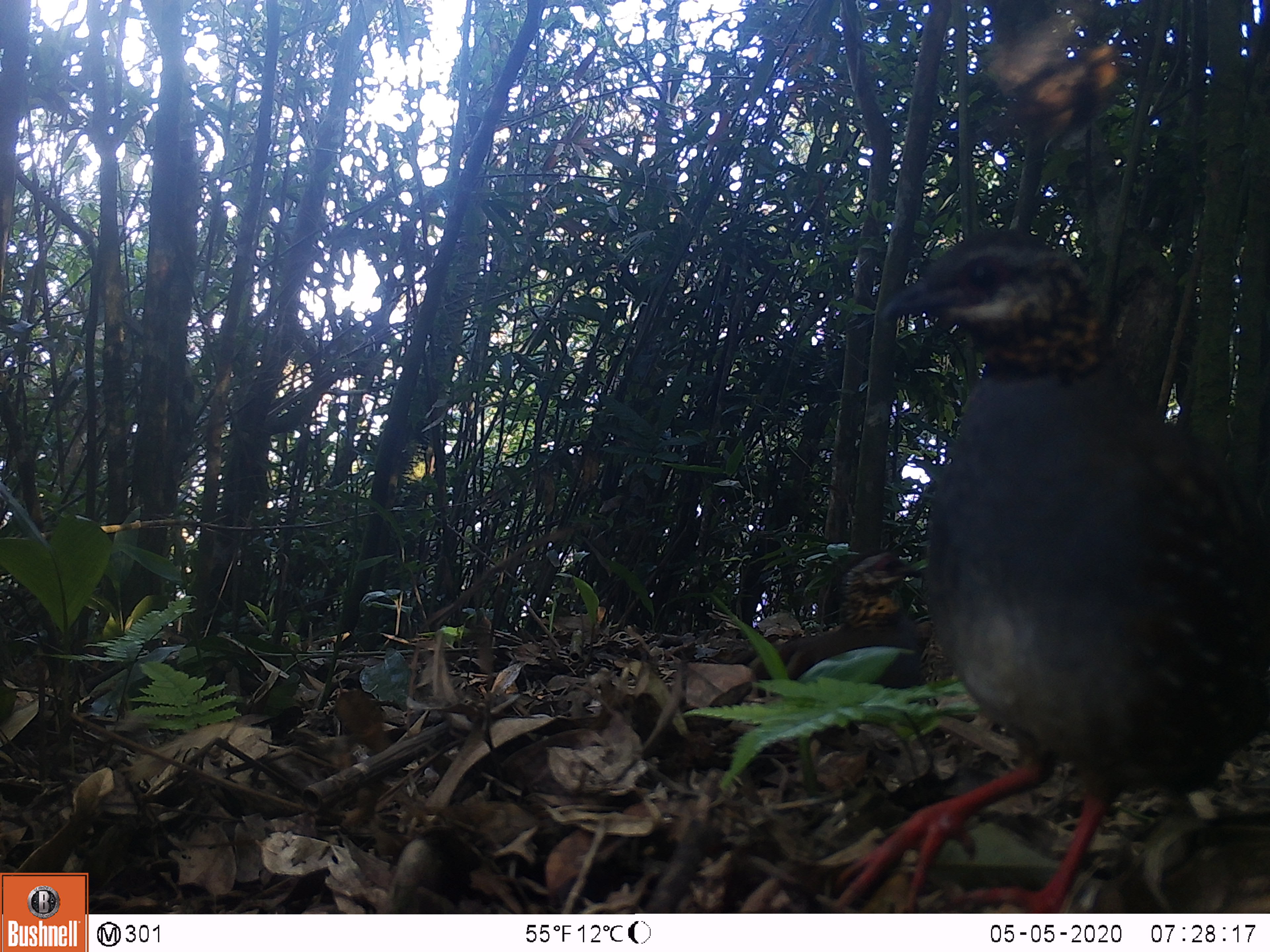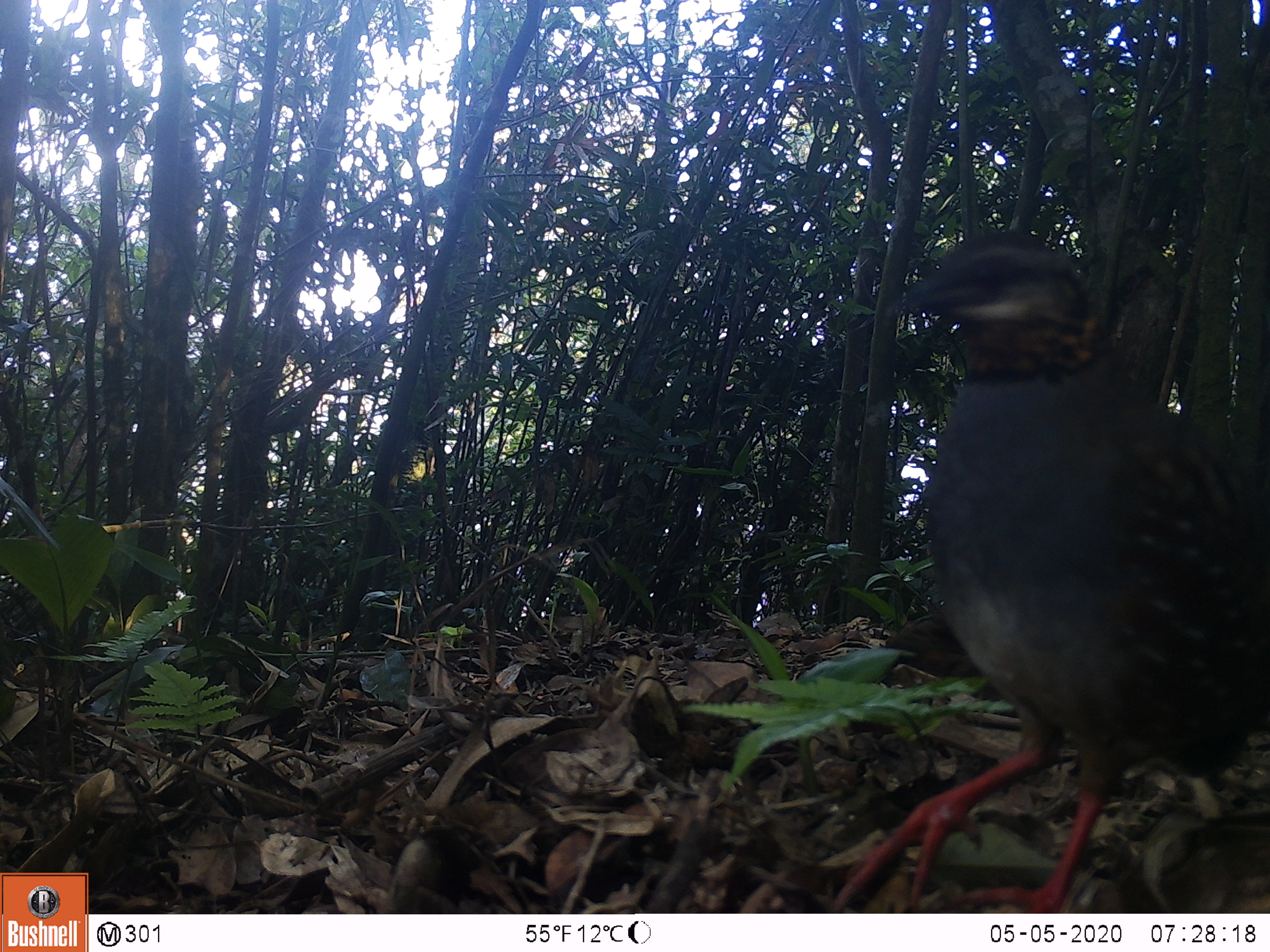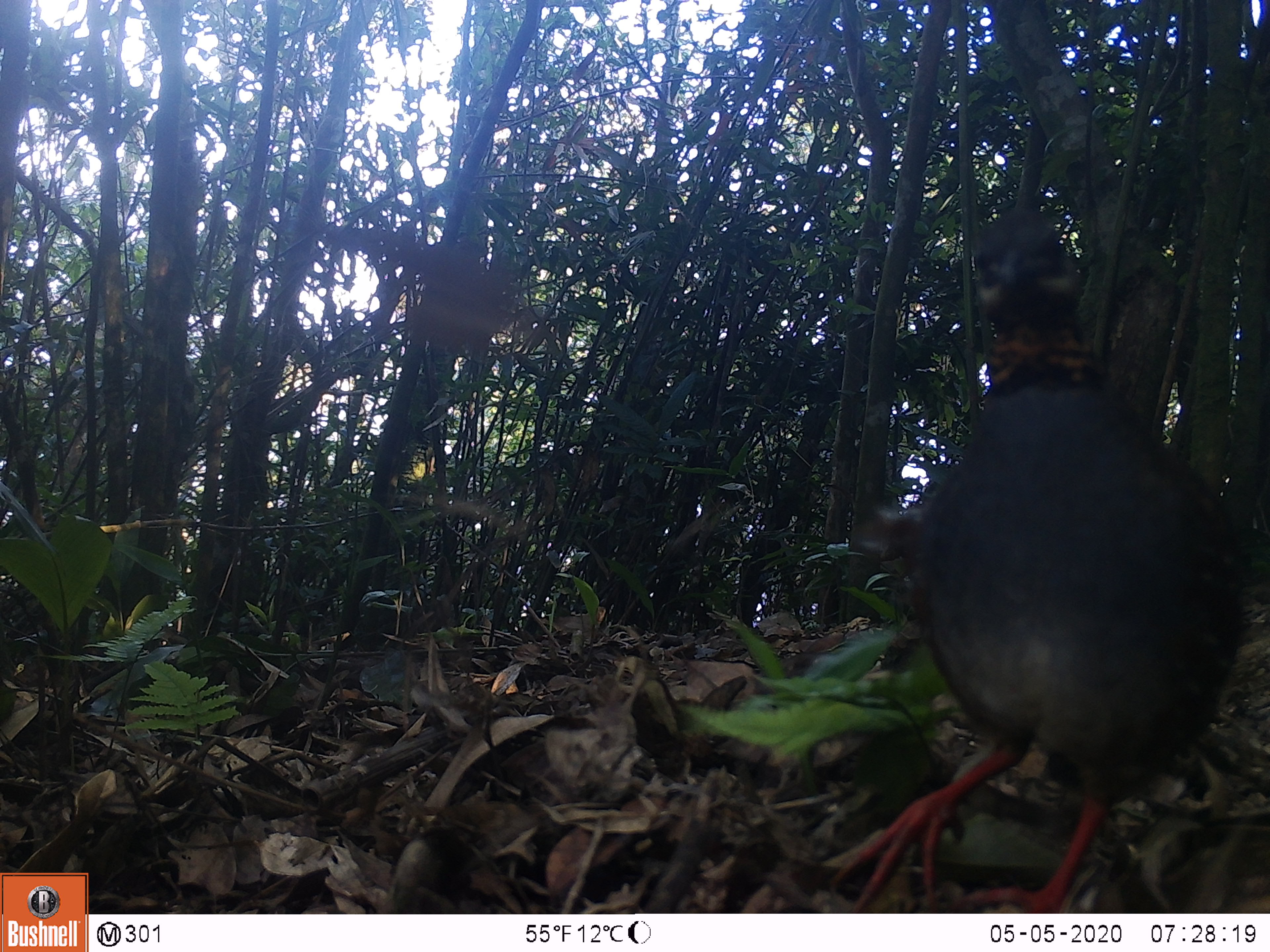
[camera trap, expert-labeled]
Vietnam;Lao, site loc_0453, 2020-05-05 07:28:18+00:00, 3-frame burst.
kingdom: Animalia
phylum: Chordata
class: Aves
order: Galliformes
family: Phasianidae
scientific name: Phasianidae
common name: partridge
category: unidentified partridge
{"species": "unidentified partridge (partridge) (Phasianidae)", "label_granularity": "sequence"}